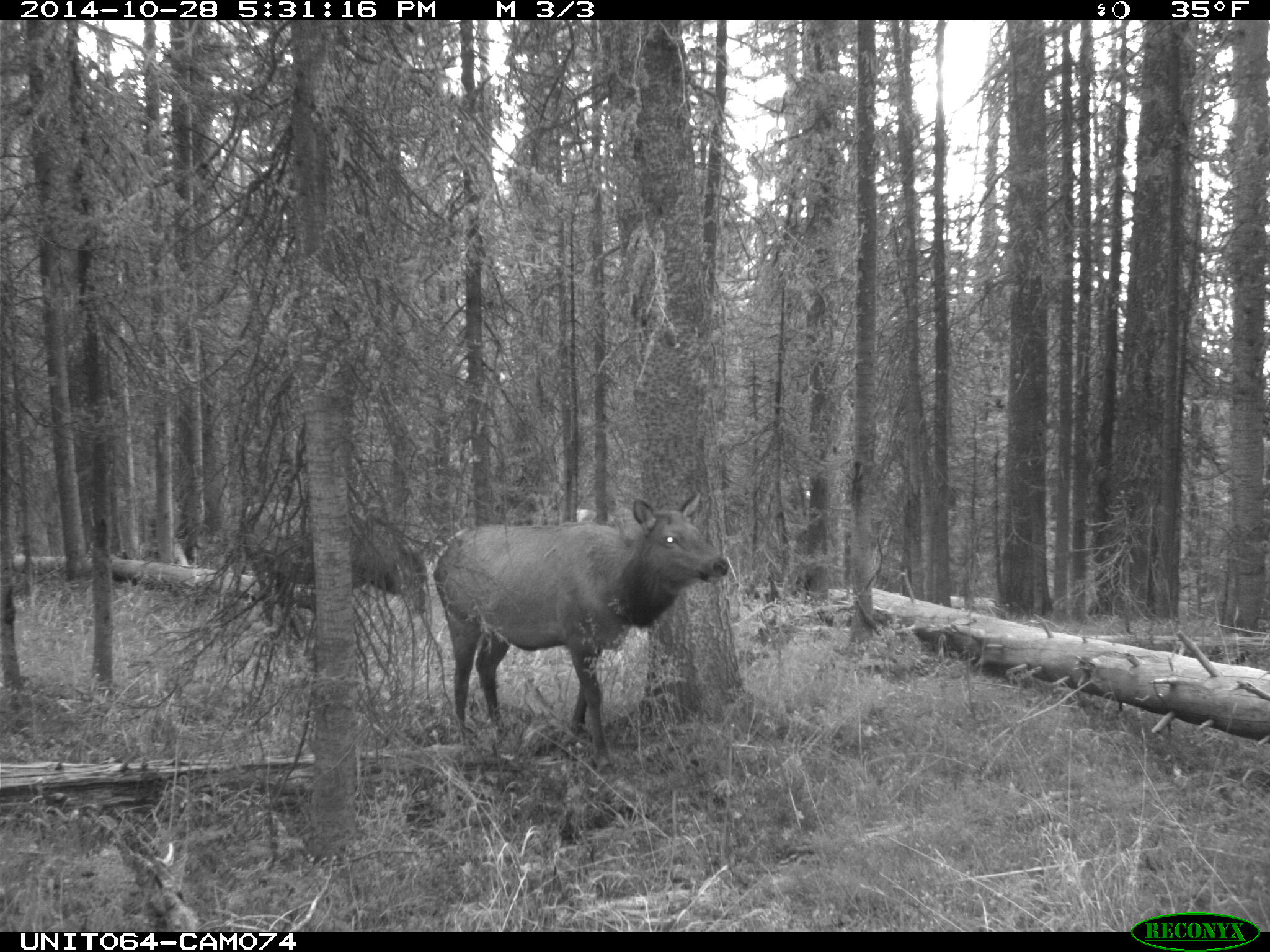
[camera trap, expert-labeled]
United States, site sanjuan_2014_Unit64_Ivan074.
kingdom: Animalia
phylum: Chordata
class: Mammalia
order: Artiodactyla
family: Cervidae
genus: Cervus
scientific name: Cervus elaphus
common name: red deer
Cervus elaphus (red deer).